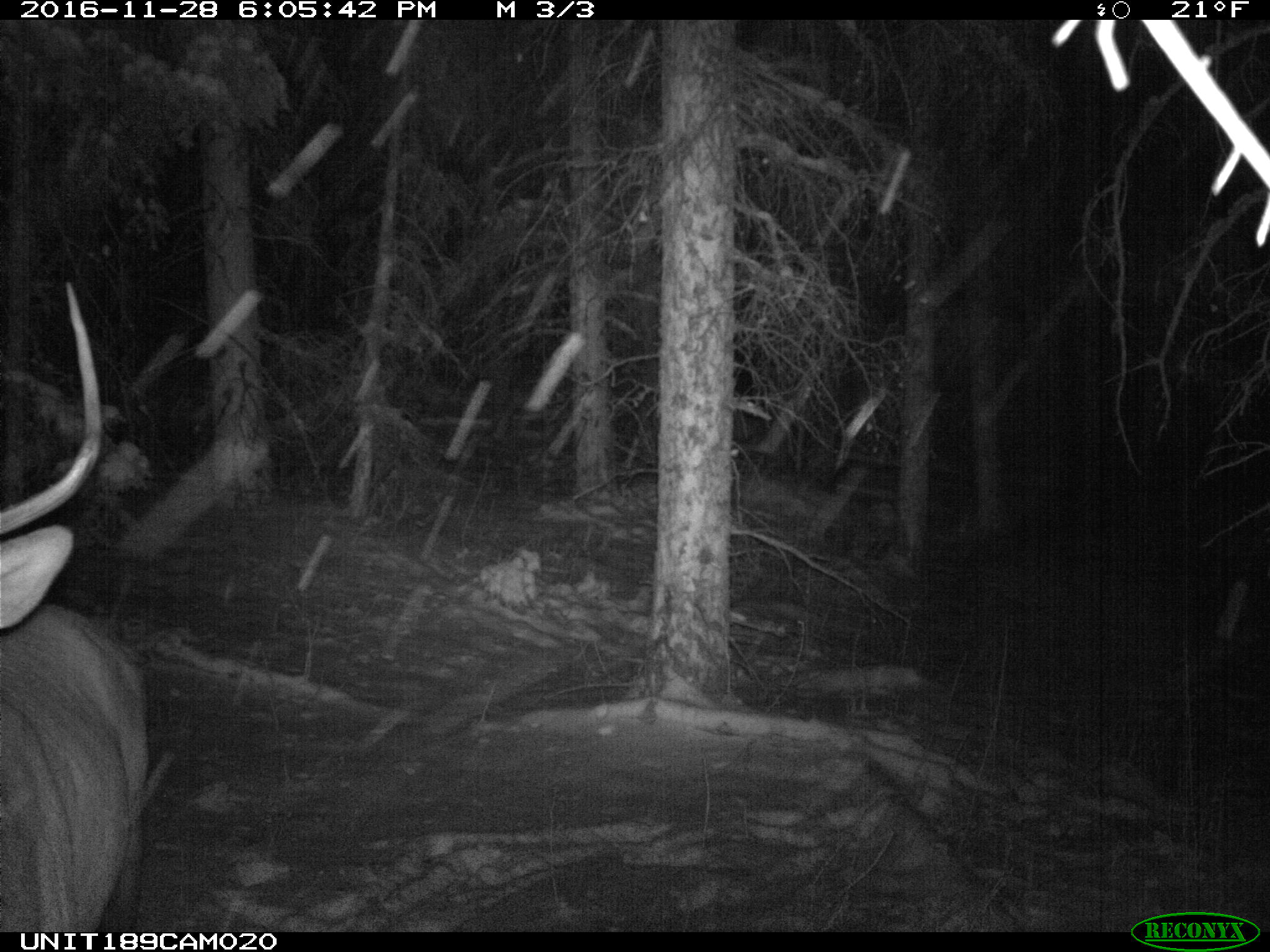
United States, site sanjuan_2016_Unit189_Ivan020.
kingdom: Animalia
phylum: Chordata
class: Mammalia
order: Artiodactyla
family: Cervidae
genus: Cervus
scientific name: Cervus elaphus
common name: red deer